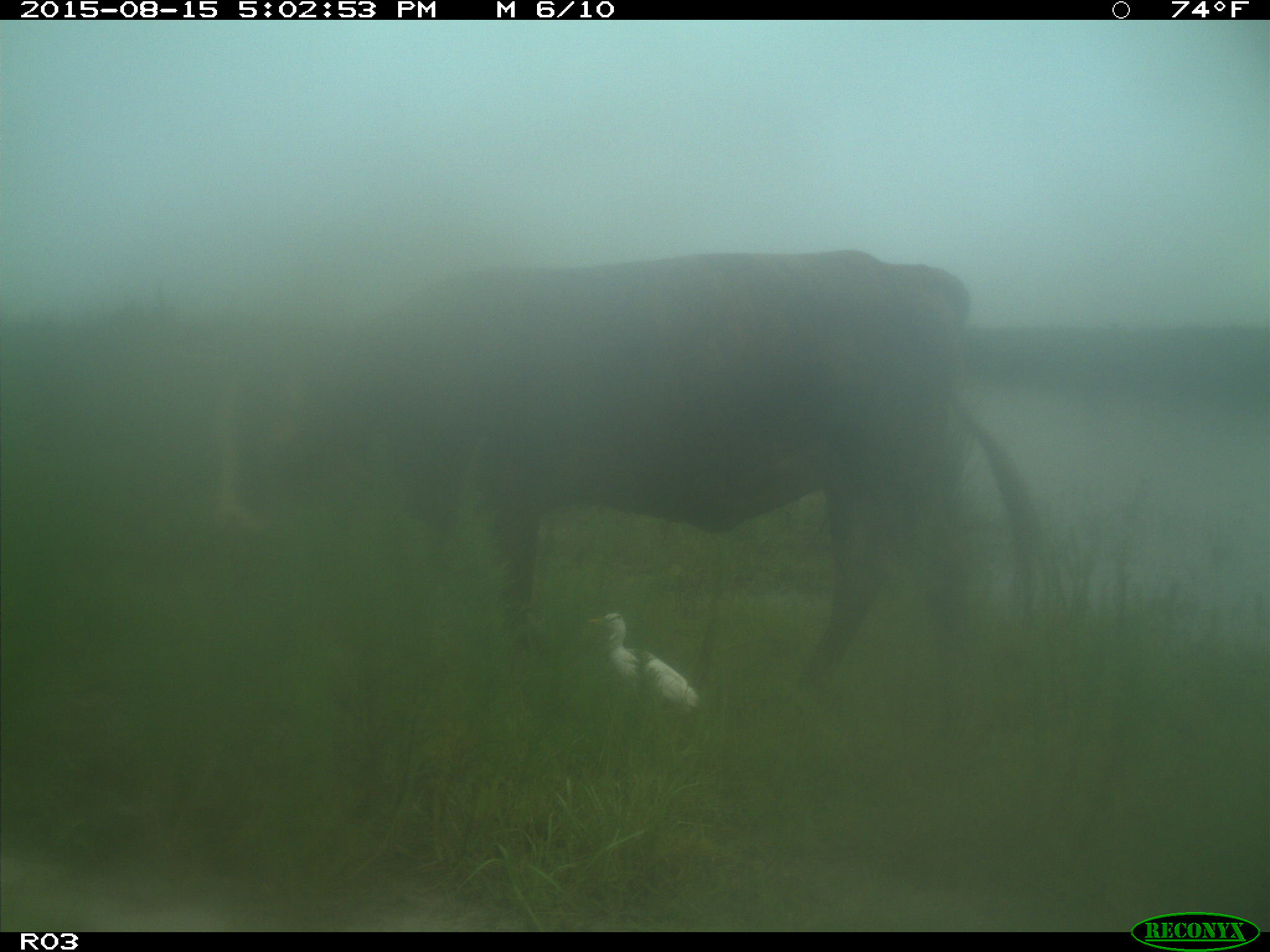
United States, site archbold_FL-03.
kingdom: Animalia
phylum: Chordata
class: Mammalia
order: Artiodactyla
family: Bovidae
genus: Bos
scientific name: Bos taurus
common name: domestic cow